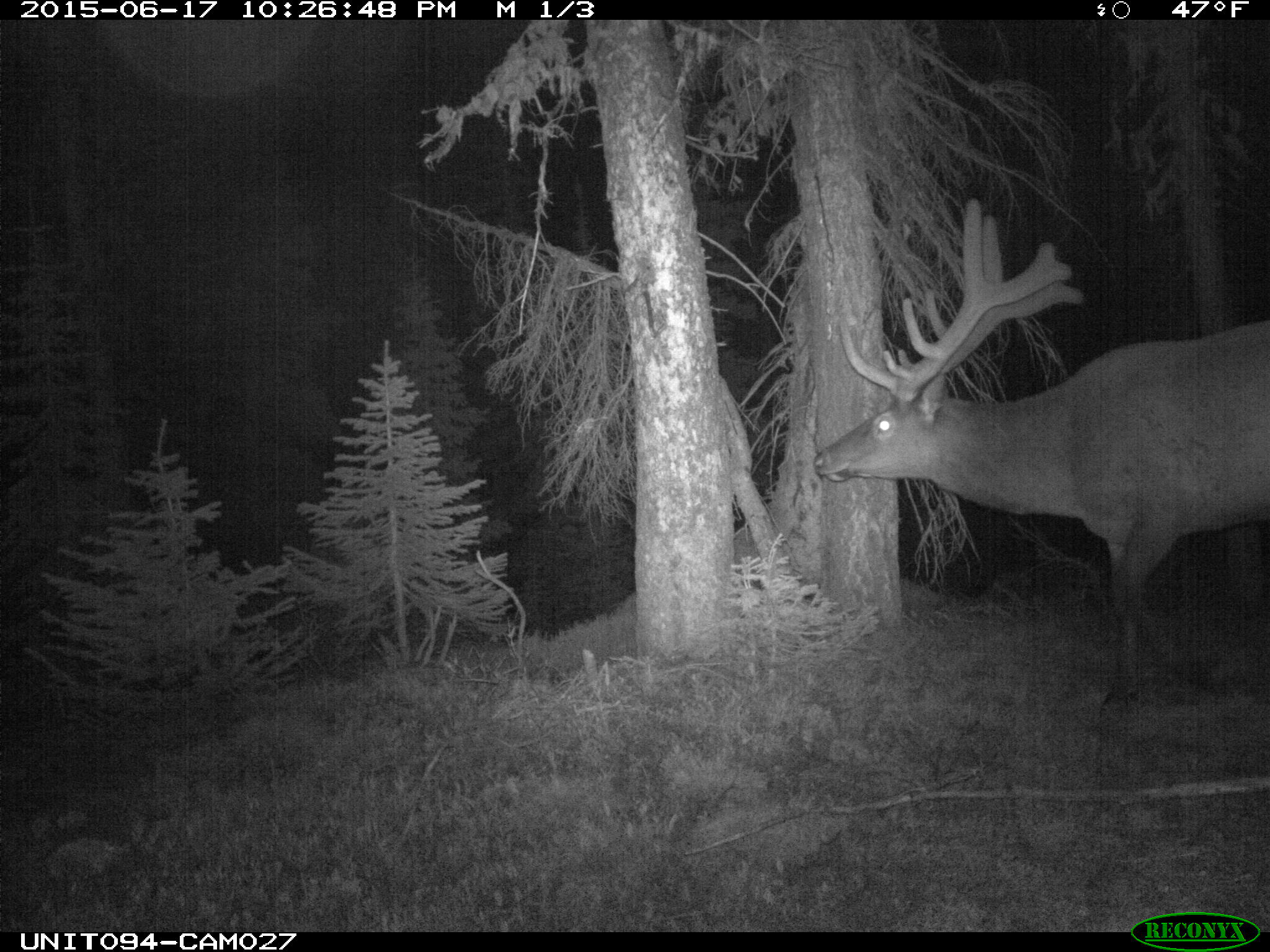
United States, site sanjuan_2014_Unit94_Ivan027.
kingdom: Animalia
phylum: Chordata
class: Mammalia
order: Artiodactyla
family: Cervidae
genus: Cervus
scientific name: Cervus elaphus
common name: red deer